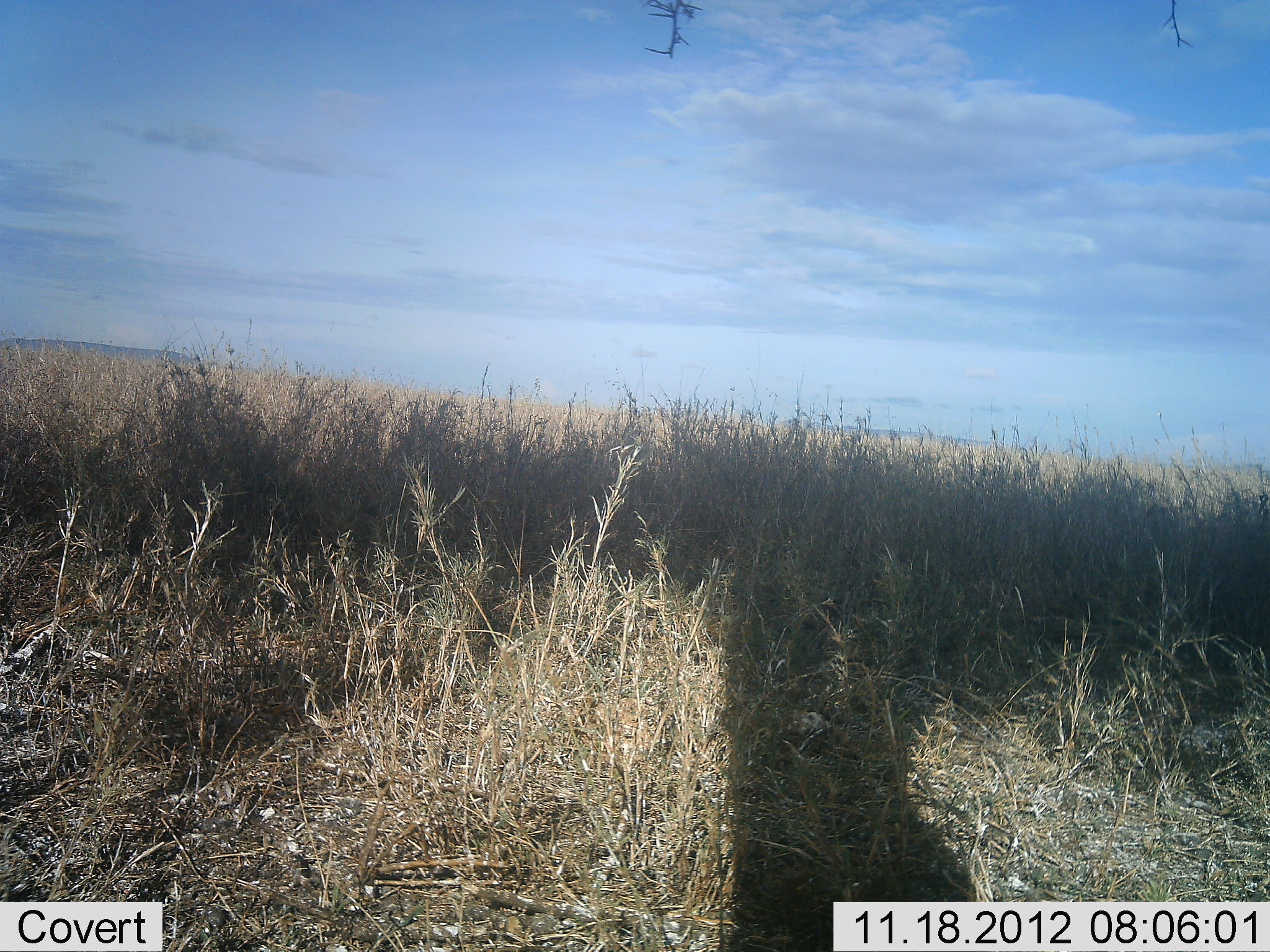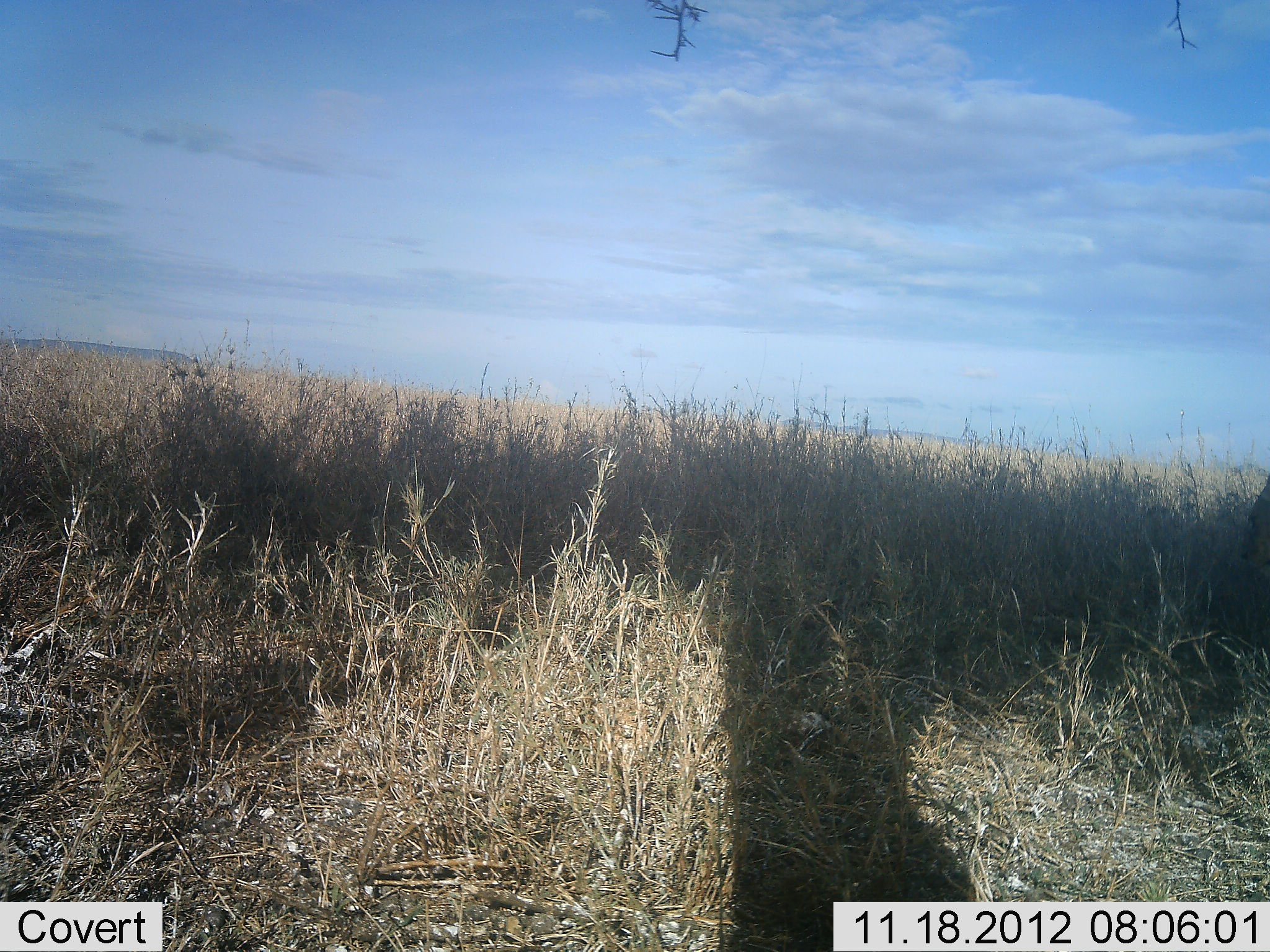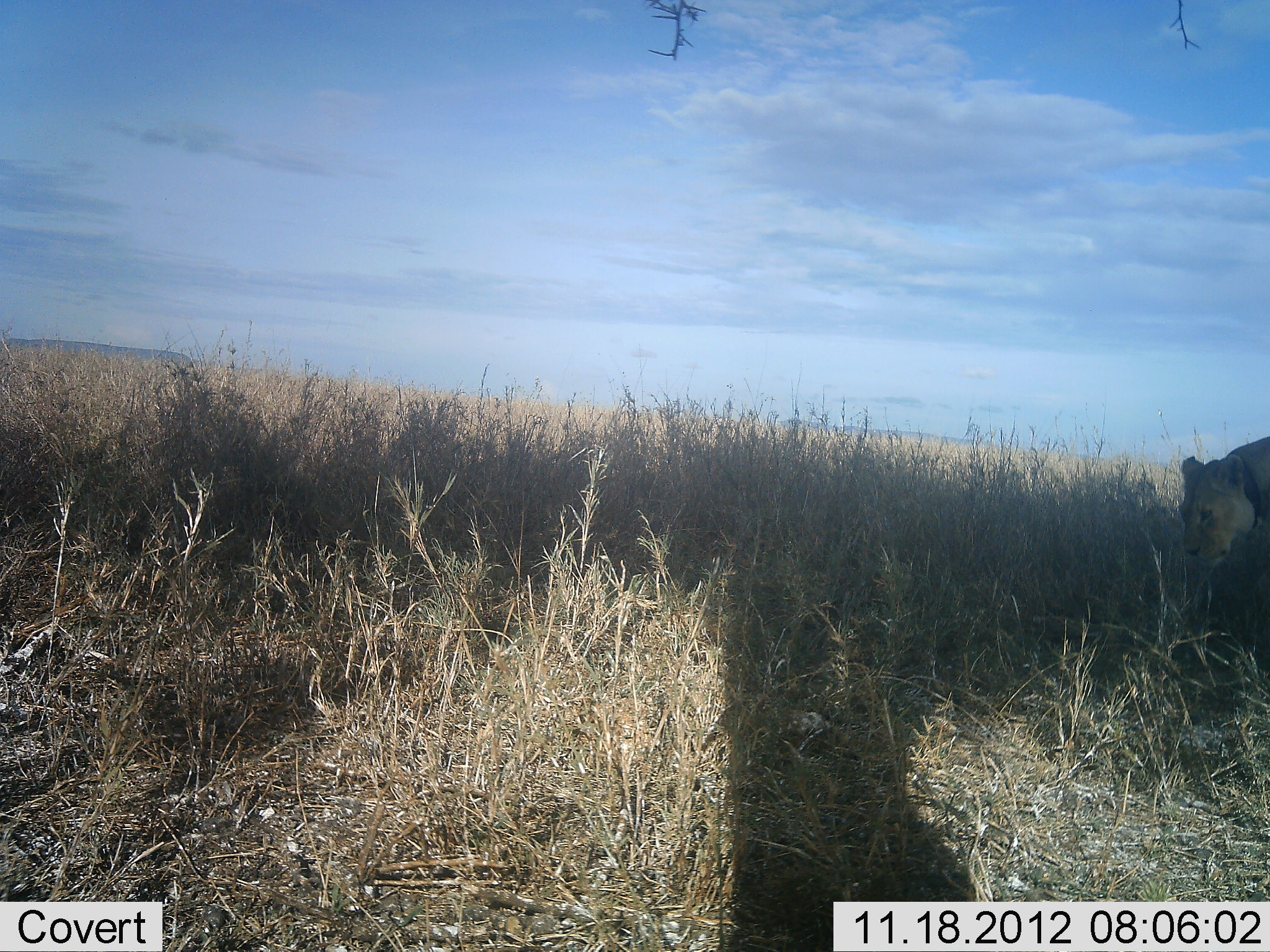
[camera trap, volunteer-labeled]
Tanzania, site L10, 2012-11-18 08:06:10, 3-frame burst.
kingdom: Animalia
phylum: Chordata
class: Mammalia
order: Carnivora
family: Felidae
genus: Panthera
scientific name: Panthera leo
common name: lion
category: lionfemale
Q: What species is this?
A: Lionfemale (lion) (Panthera leo).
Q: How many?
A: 1.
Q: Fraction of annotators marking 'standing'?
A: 0%.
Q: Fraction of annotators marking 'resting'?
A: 0%.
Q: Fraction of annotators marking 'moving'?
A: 100%.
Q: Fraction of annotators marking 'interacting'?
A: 0%.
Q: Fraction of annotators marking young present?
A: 0%.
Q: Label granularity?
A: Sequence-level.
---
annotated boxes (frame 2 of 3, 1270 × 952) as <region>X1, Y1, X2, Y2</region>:
animal: <region>1236, 479, 1269, 580</region>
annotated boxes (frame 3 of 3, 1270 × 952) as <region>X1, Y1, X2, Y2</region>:
animal: <region>1174, 435, 1270, 573</region>